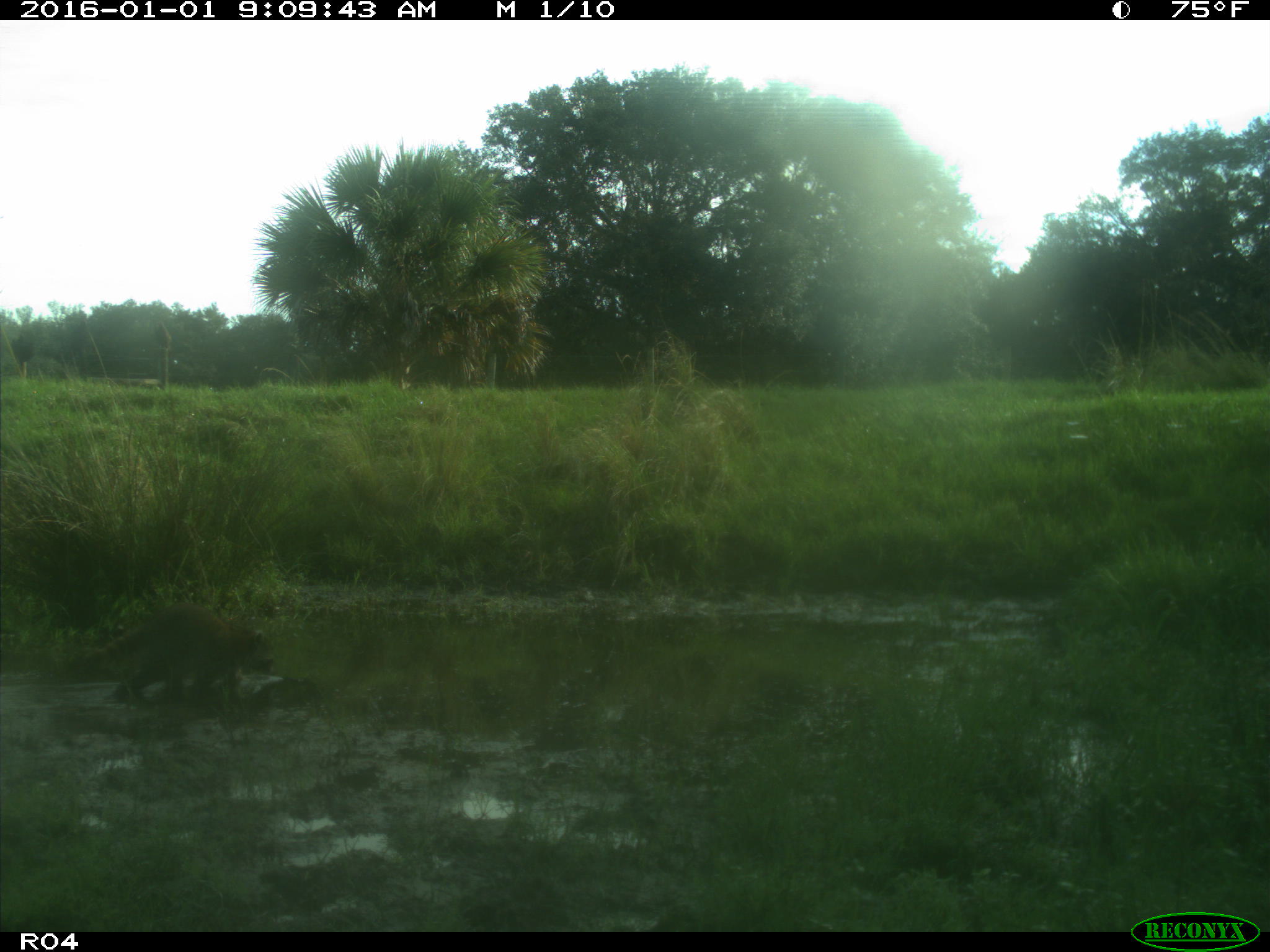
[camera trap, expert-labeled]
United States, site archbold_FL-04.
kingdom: Animalia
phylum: Chordata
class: Mammalia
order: Carnivora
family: Procyonidae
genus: Procyon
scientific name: Procyon lotor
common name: common raccoon